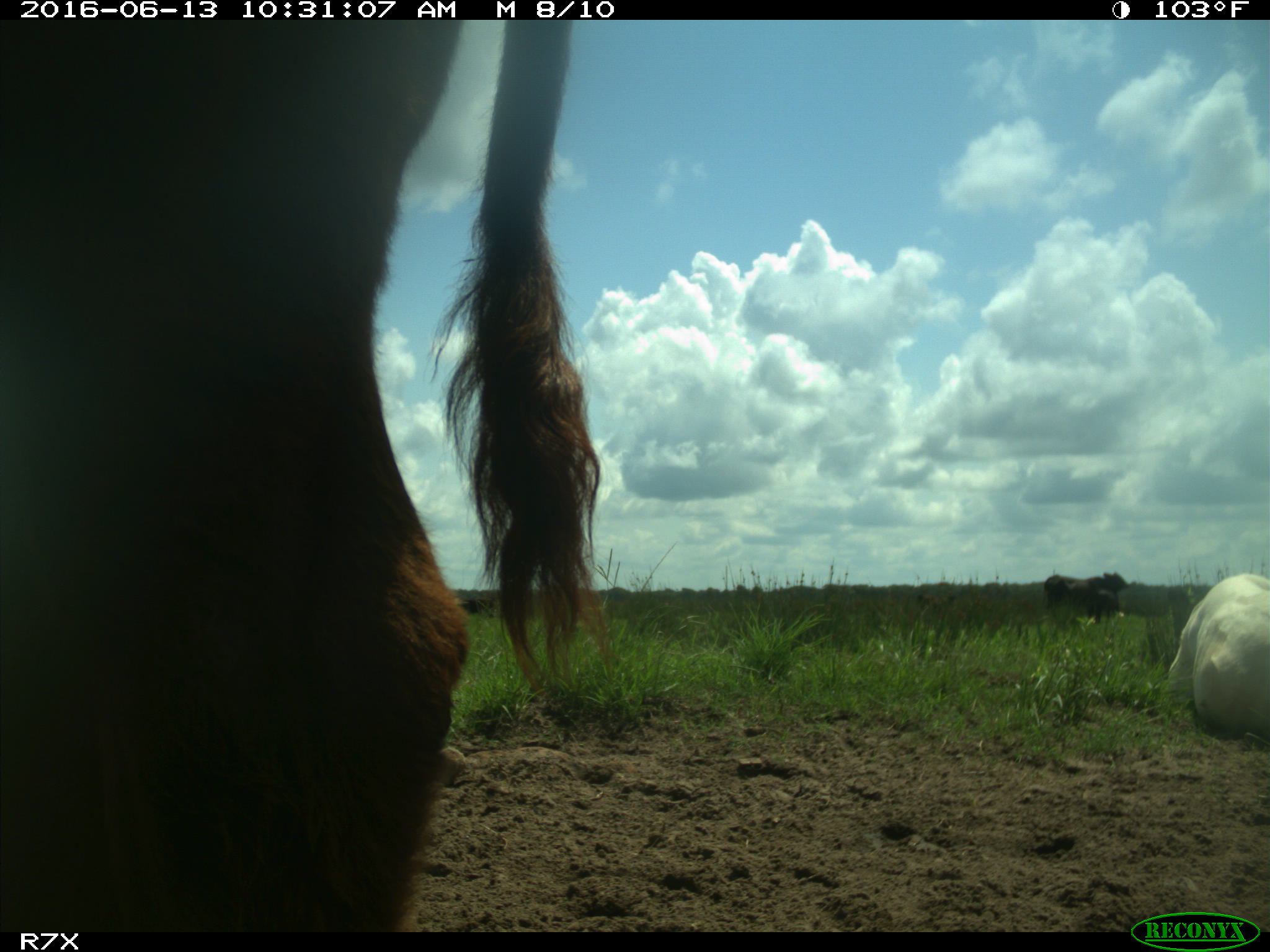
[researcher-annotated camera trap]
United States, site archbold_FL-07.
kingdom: Animalia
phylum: Chordata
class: Mammalia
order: Artiodactyla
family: Bovidae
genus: Bos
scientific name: Bos taurus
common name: domestic cow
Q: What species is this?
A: Bos taurus (domestic cow).